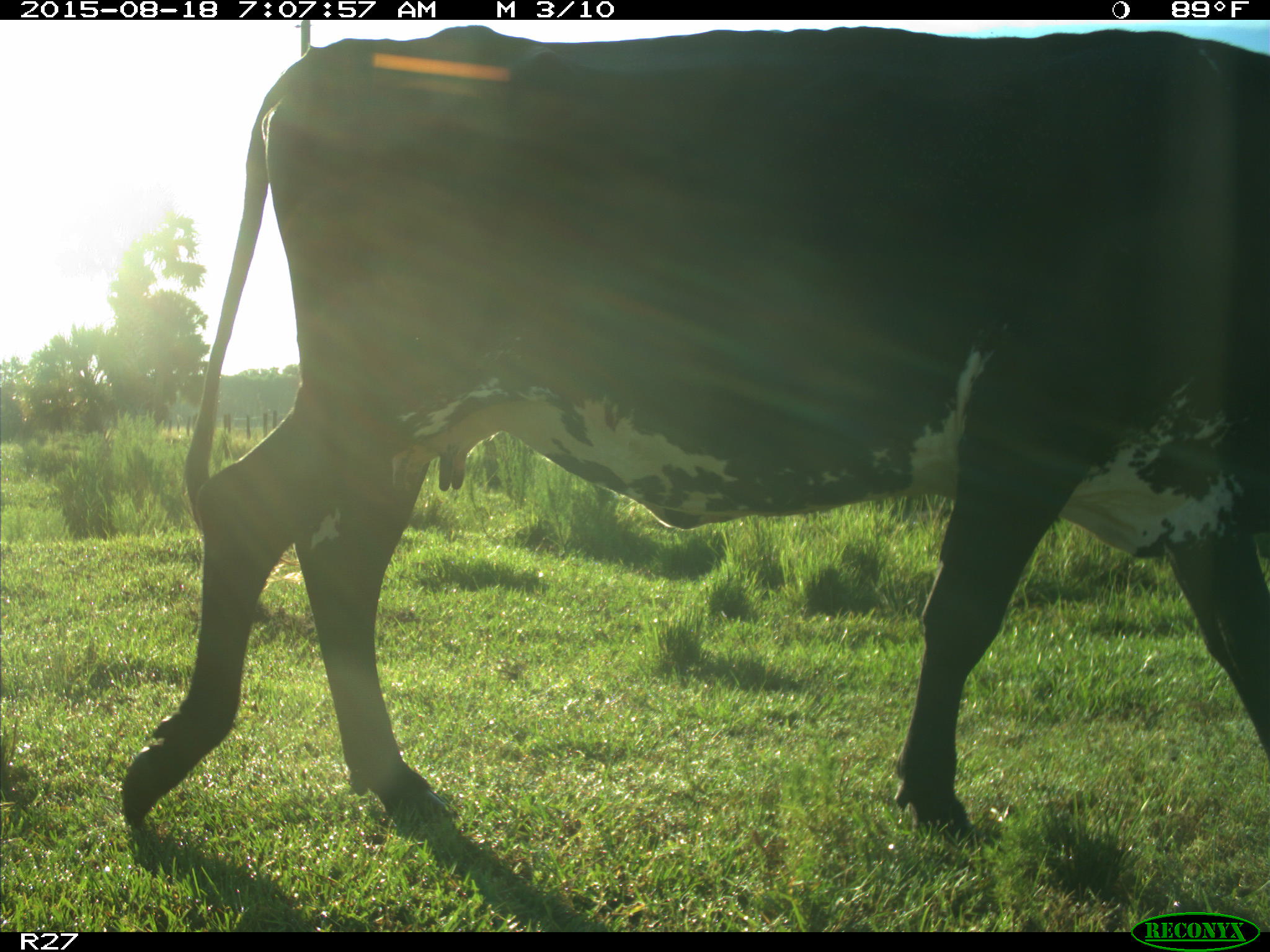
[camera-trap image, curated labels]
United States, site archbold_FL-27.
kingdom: Animalia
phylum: Chordata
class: Mammalia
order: Artiodactyla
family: Bovidae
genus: Bos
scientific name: Bos taurus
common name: domestic cow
Bos taurus (domestic cow).